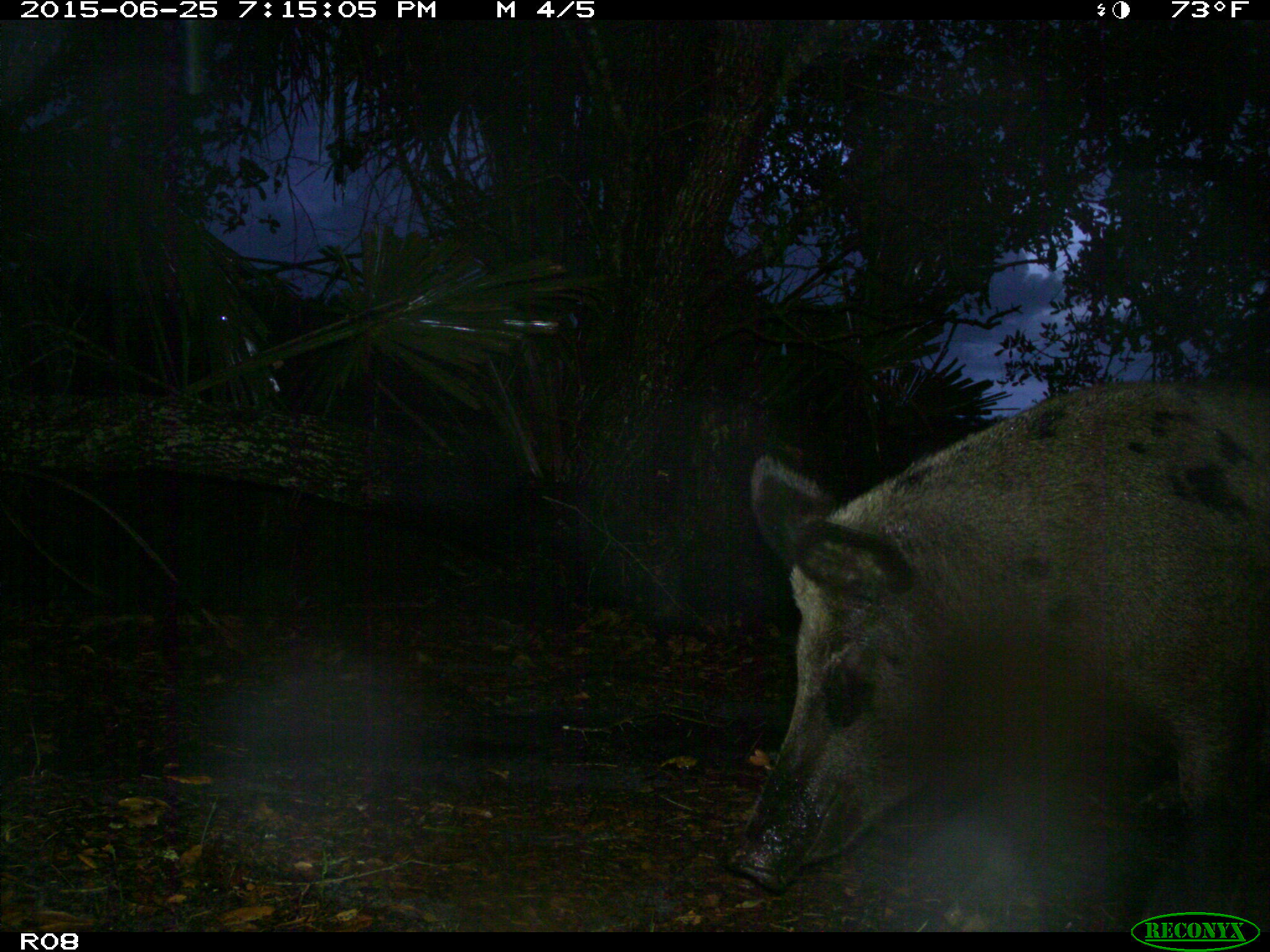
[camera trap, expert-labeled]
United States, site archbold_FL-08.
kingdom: Animalia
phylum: Chordata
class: Mammalia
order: Artiodactyla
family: Suidae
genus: Sus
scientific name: Sus scrofa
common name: wild boar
Sus scrofa (wild boar).